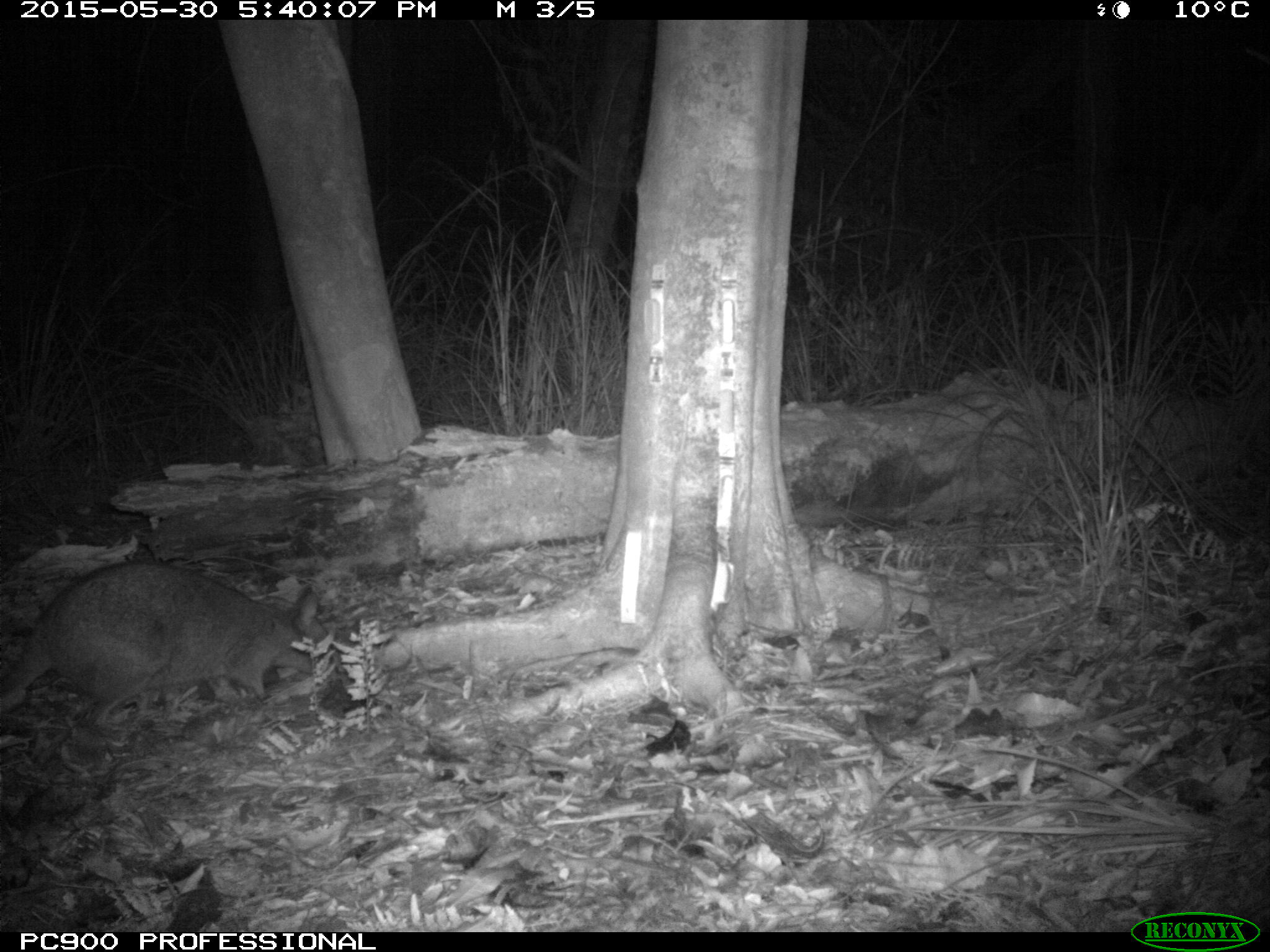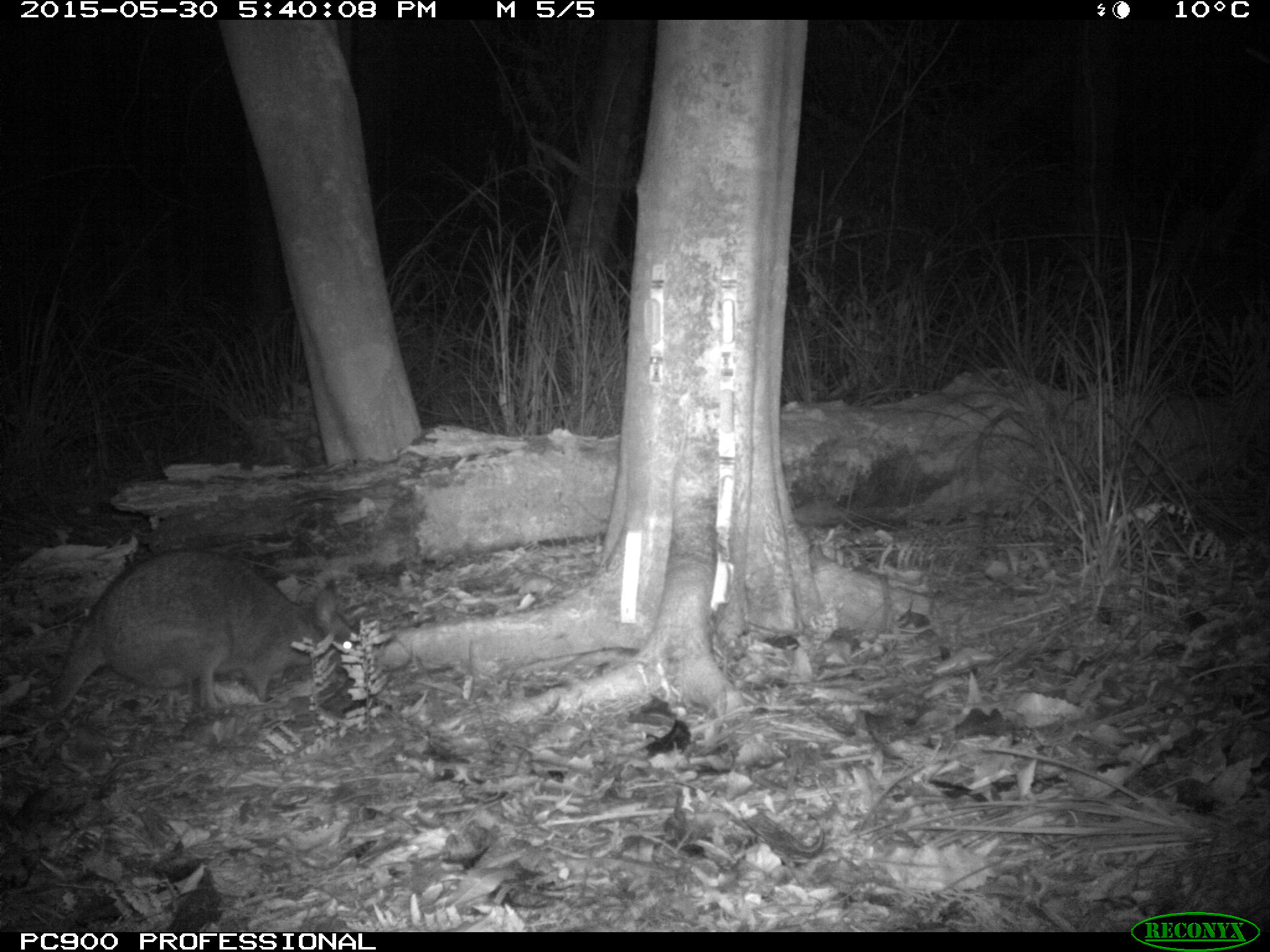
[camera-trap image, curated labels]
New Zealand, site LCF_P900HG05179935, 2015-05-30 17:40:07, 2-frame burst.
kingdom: Animalia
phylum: Chordata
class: Mammalia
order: Diprotodontia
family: Macropodidae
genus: Notamacropus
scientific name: Notamacropus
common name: wallaby